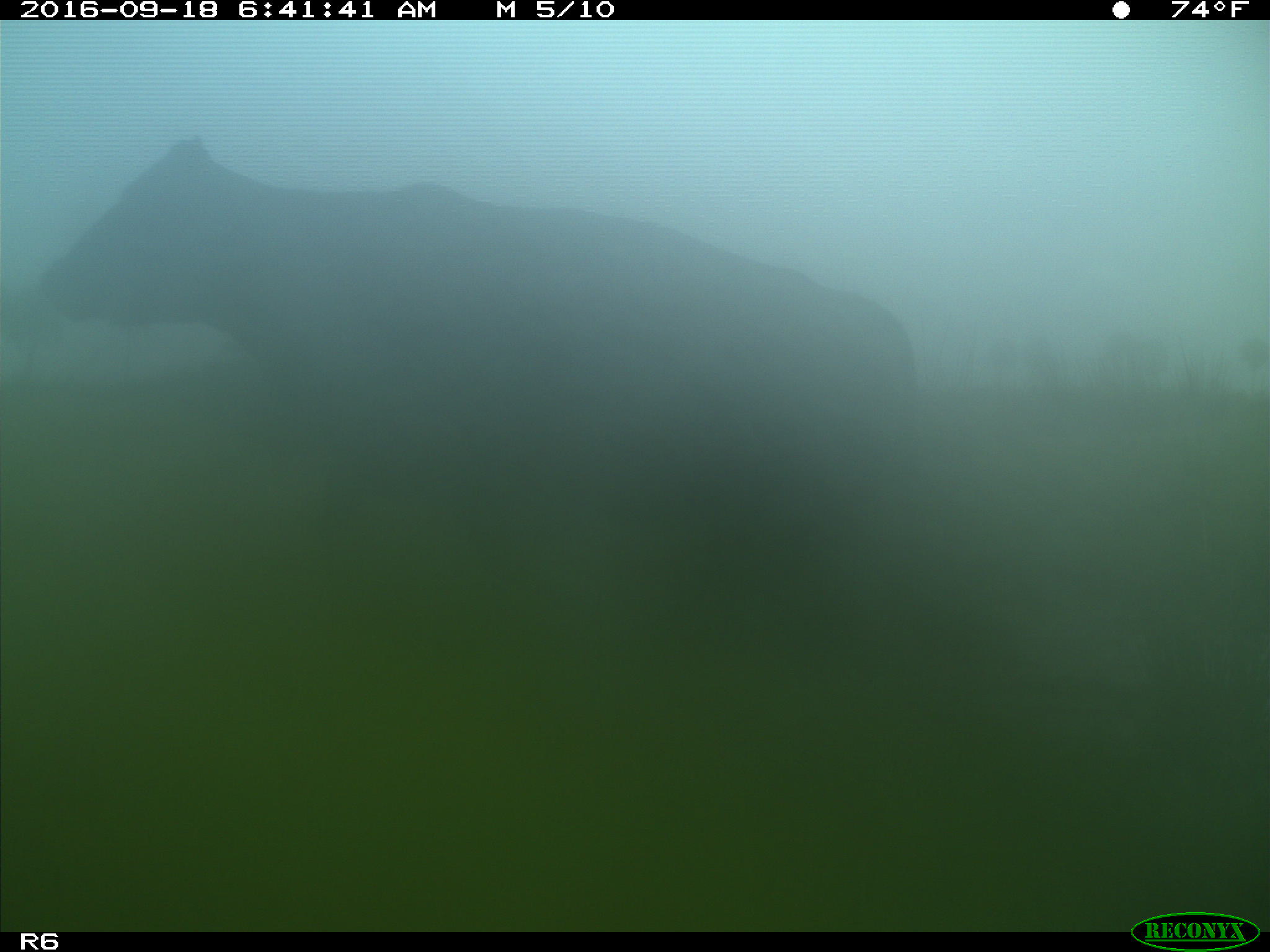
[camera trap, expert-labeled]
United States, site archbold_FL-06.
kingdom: Animalia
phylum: Chordata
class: Mammalia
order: Artiodactyla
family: Bovidae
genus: Bos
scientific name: Bos taurus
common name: domestic cow